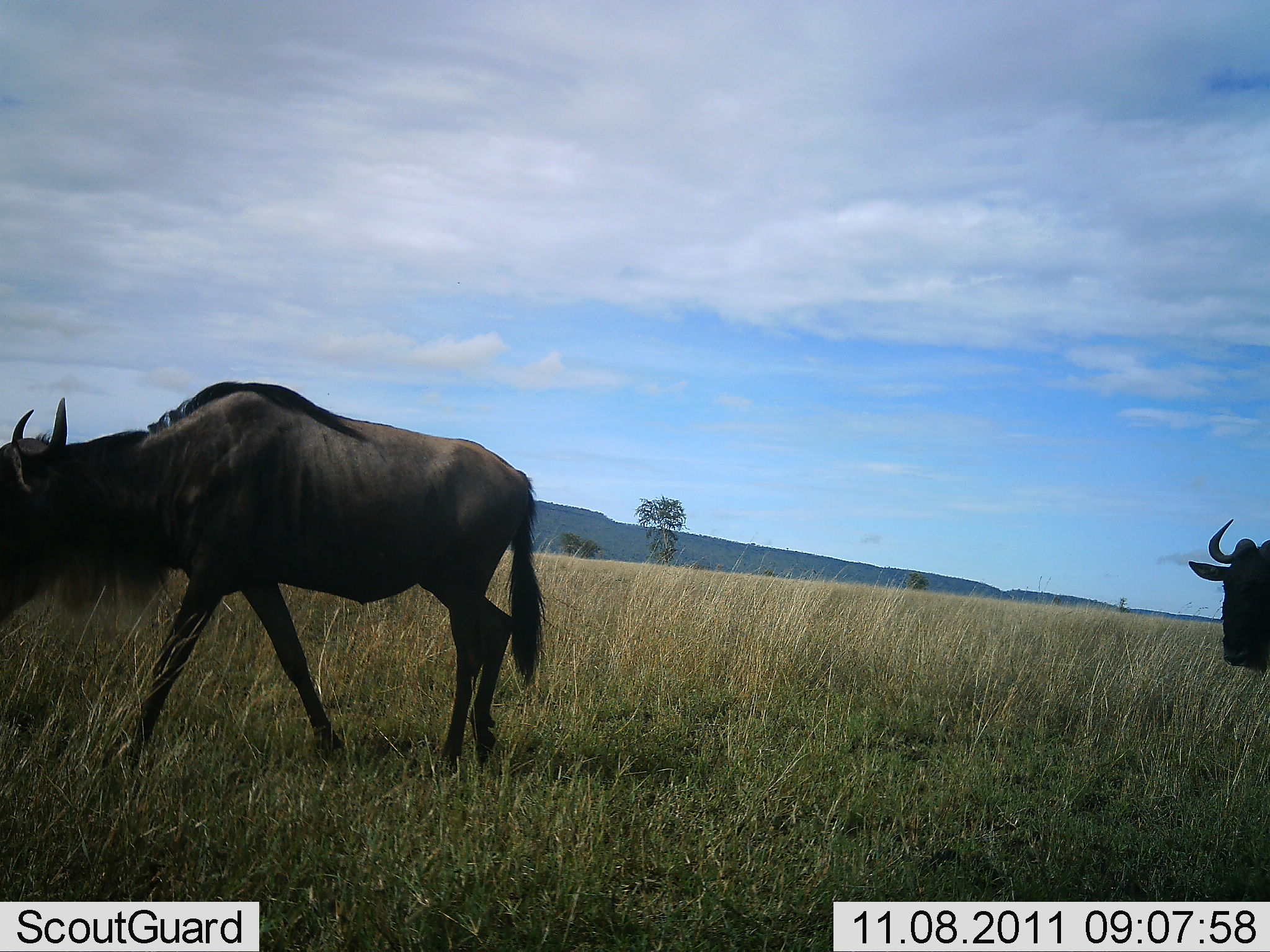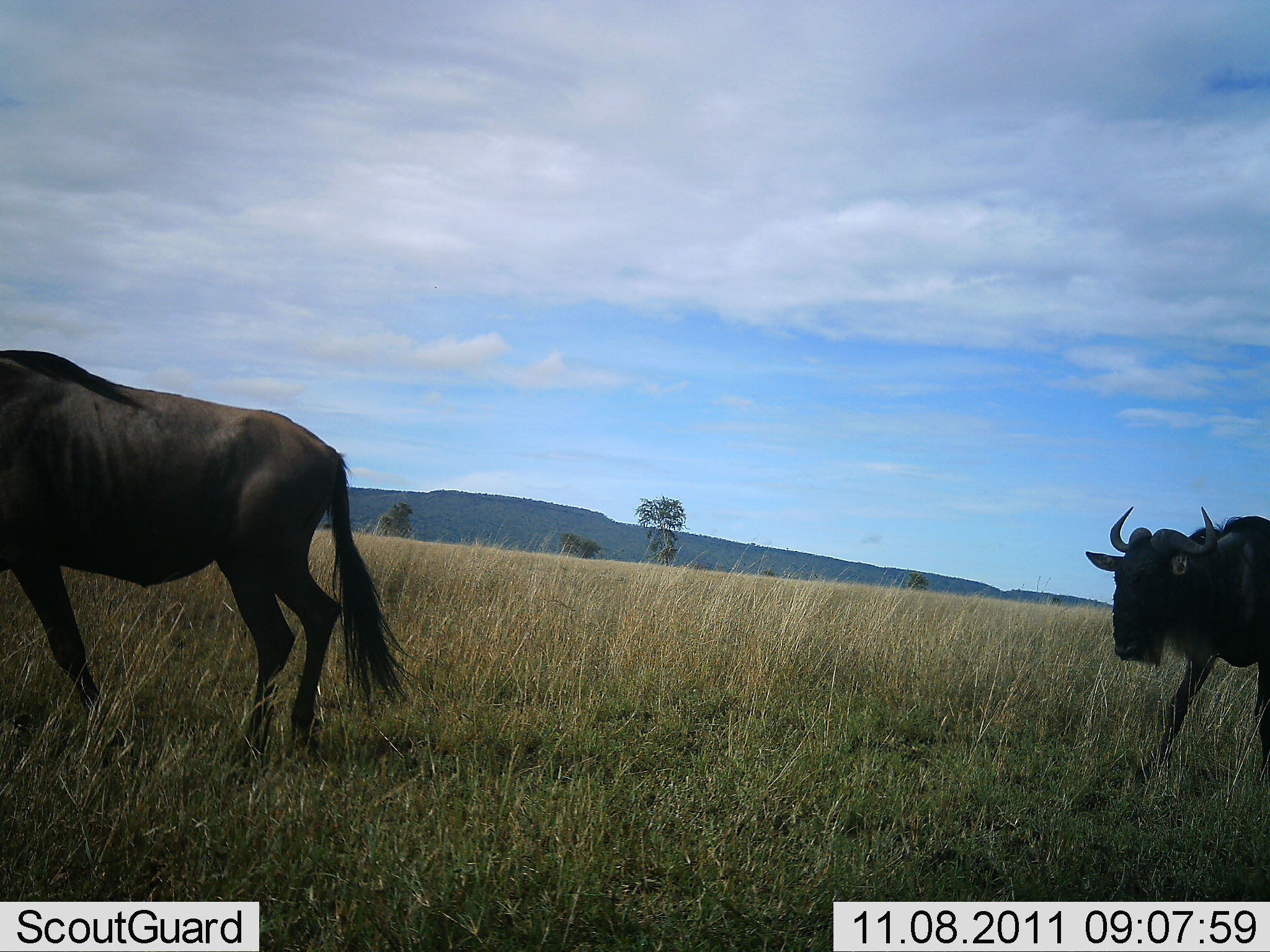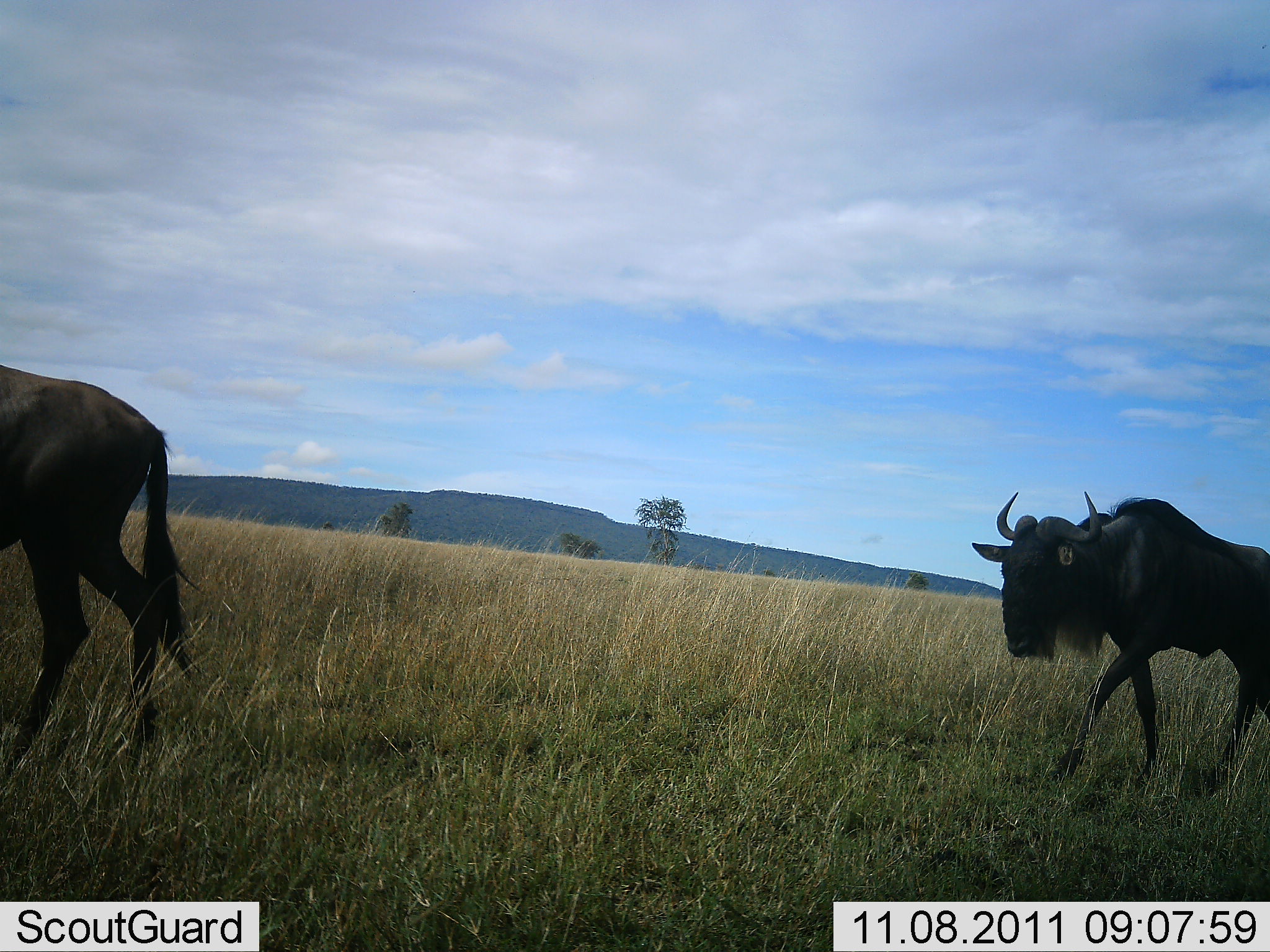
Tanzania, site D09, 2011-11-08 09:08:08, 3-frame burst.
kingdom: Animalia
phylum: Chordata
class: Mammalia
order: Artiodactyla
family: Bovidae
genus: Connochaetes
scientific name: Connochaetes taurinus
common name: blue wildebeest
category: wildebeest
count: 2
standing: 0%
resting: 0%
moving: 91%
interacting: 0%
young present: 0%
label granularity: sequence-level